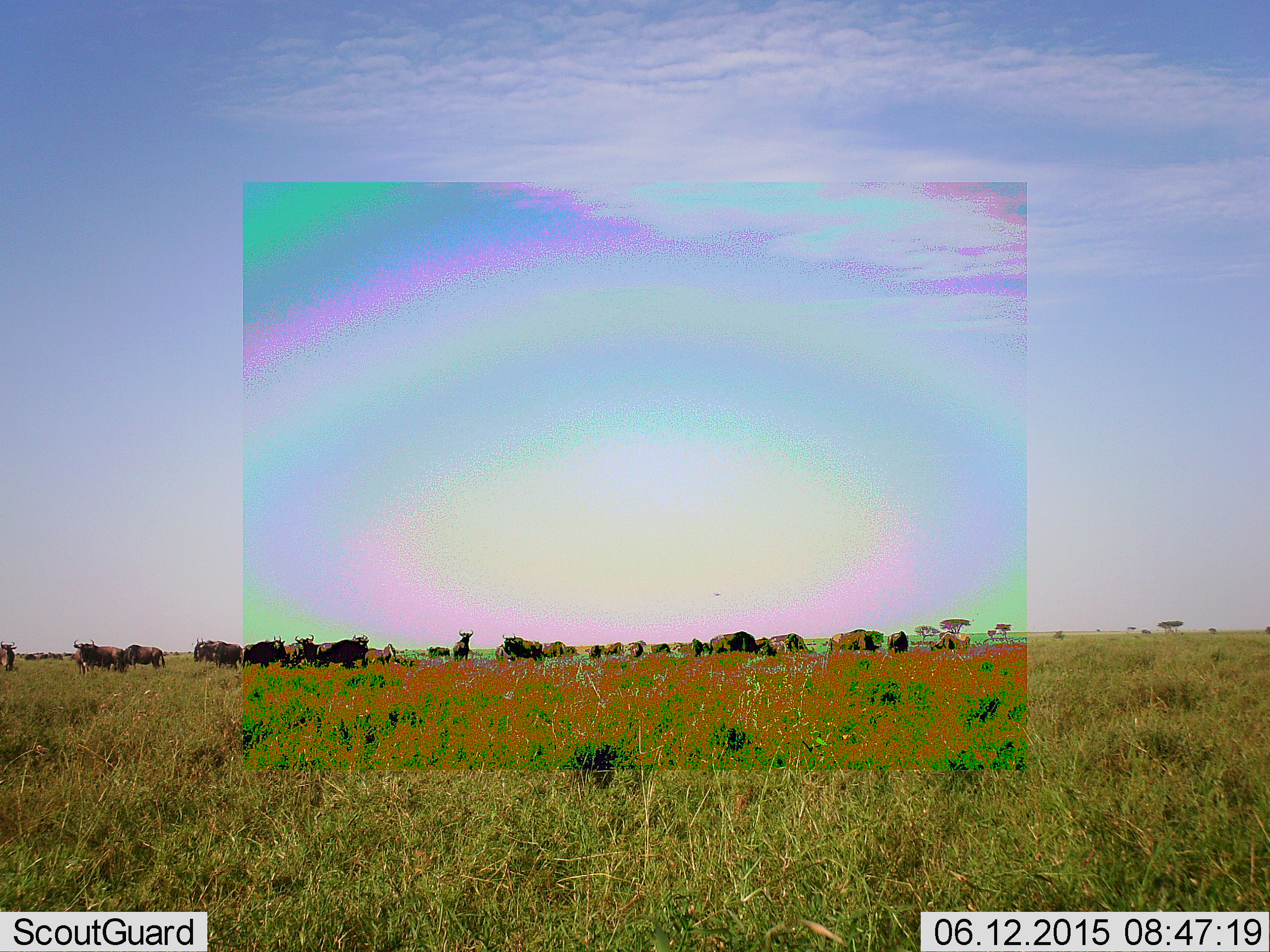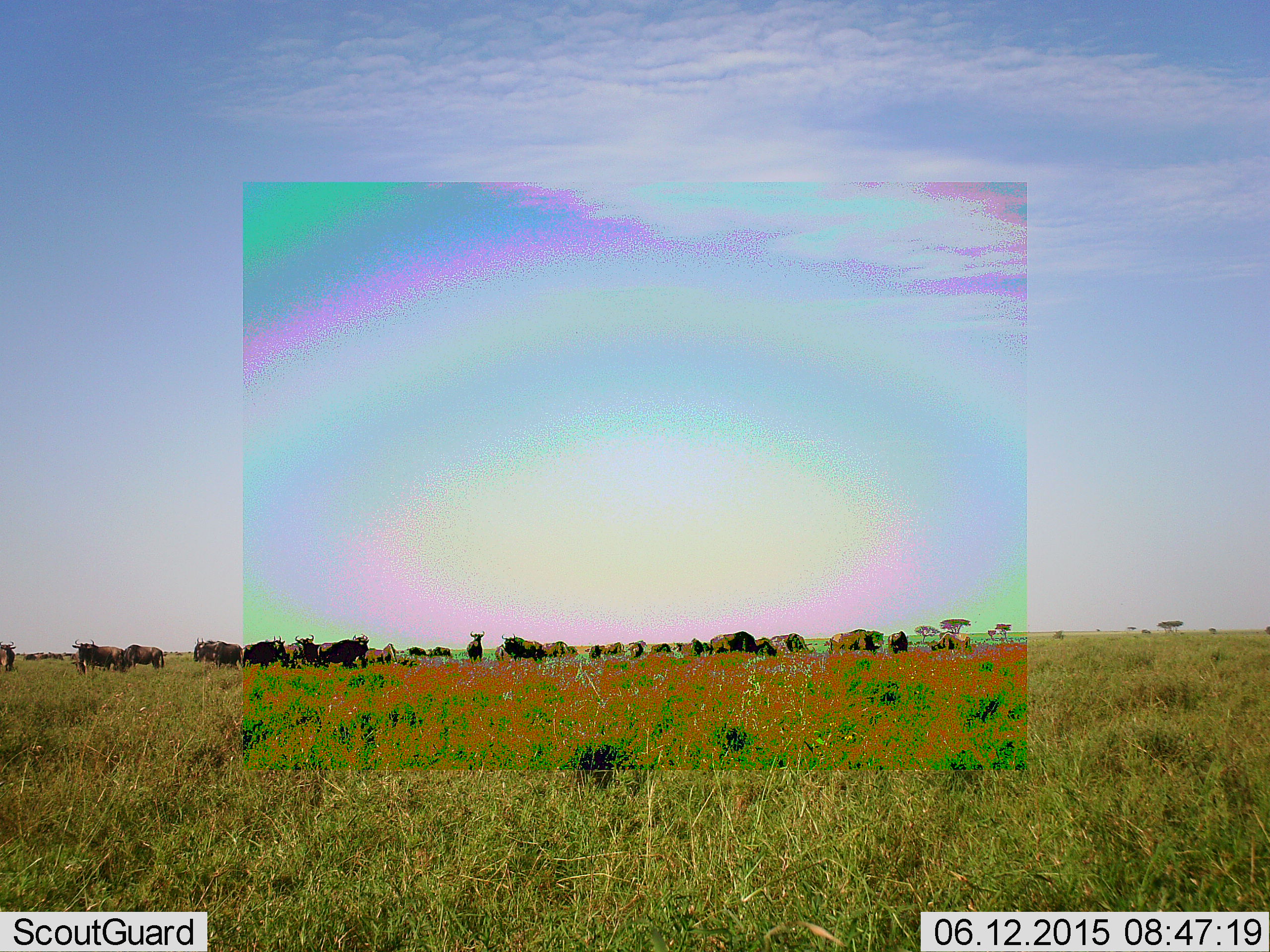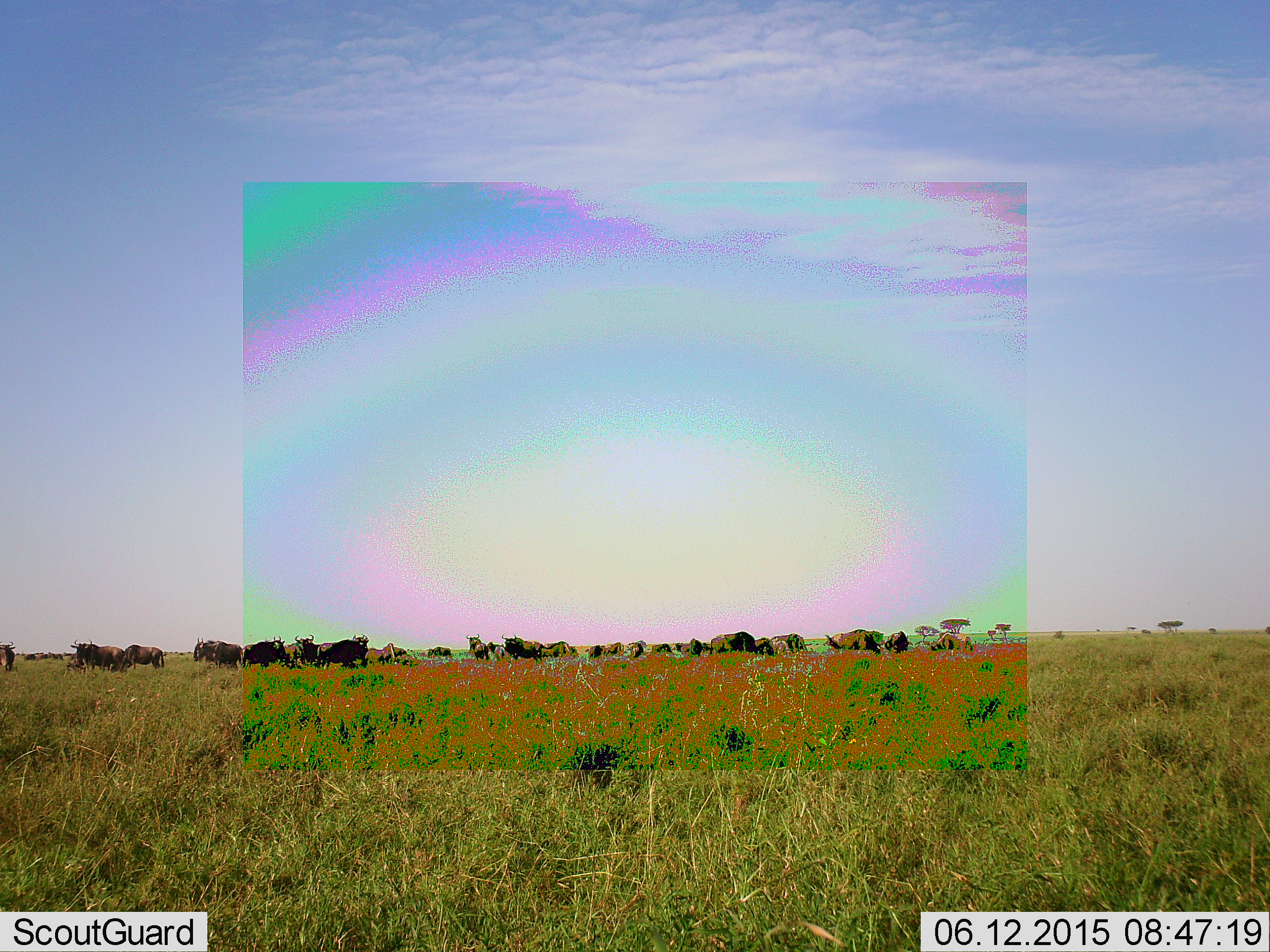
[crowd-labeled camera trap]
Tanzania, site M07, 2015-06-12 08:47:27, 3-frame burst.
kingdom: Animalia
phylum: Chordata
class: Mammalia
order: Artiodactyla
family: Bovidae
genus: Connochaetes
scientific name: Connochaetes taurinus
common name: blue wildebeest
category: wildebeest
Wildebeest (blue wildebeest) (Connochaetes taurinus), count 11-50. Behavior (volunteer vote fractions): standing 90%, resting 10%, moving 50%, interacting 20%. Young present (vote fraction): 0%. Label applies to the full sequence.